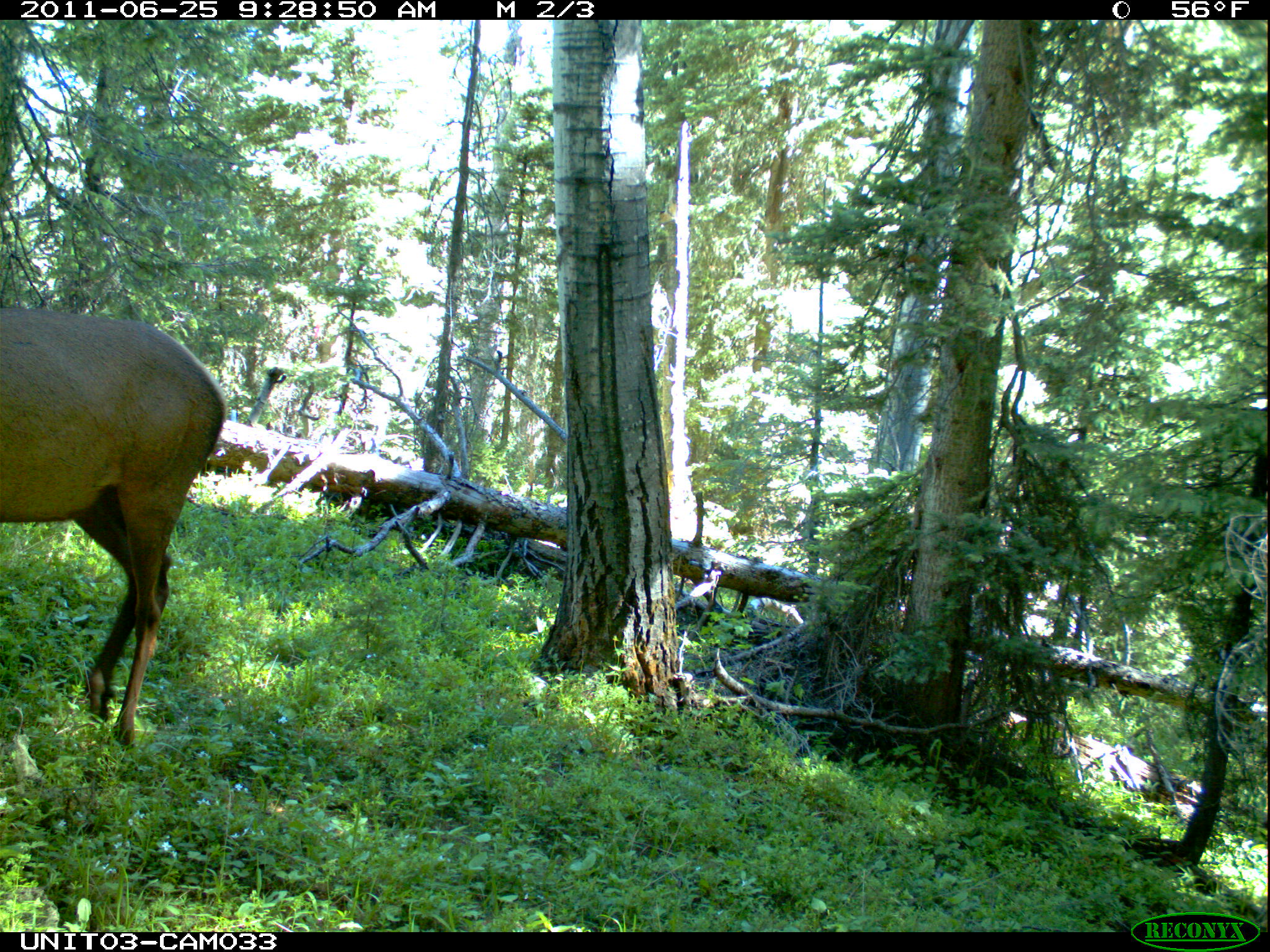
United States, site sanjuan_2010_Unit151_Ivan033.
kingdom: Animalia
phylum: Chordata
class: Mammalia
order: Artiodactyla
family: Cervidae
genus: Cervus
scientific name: Cervus elaphus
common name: red deer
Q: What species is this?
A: Cervus elaphus (red deer).